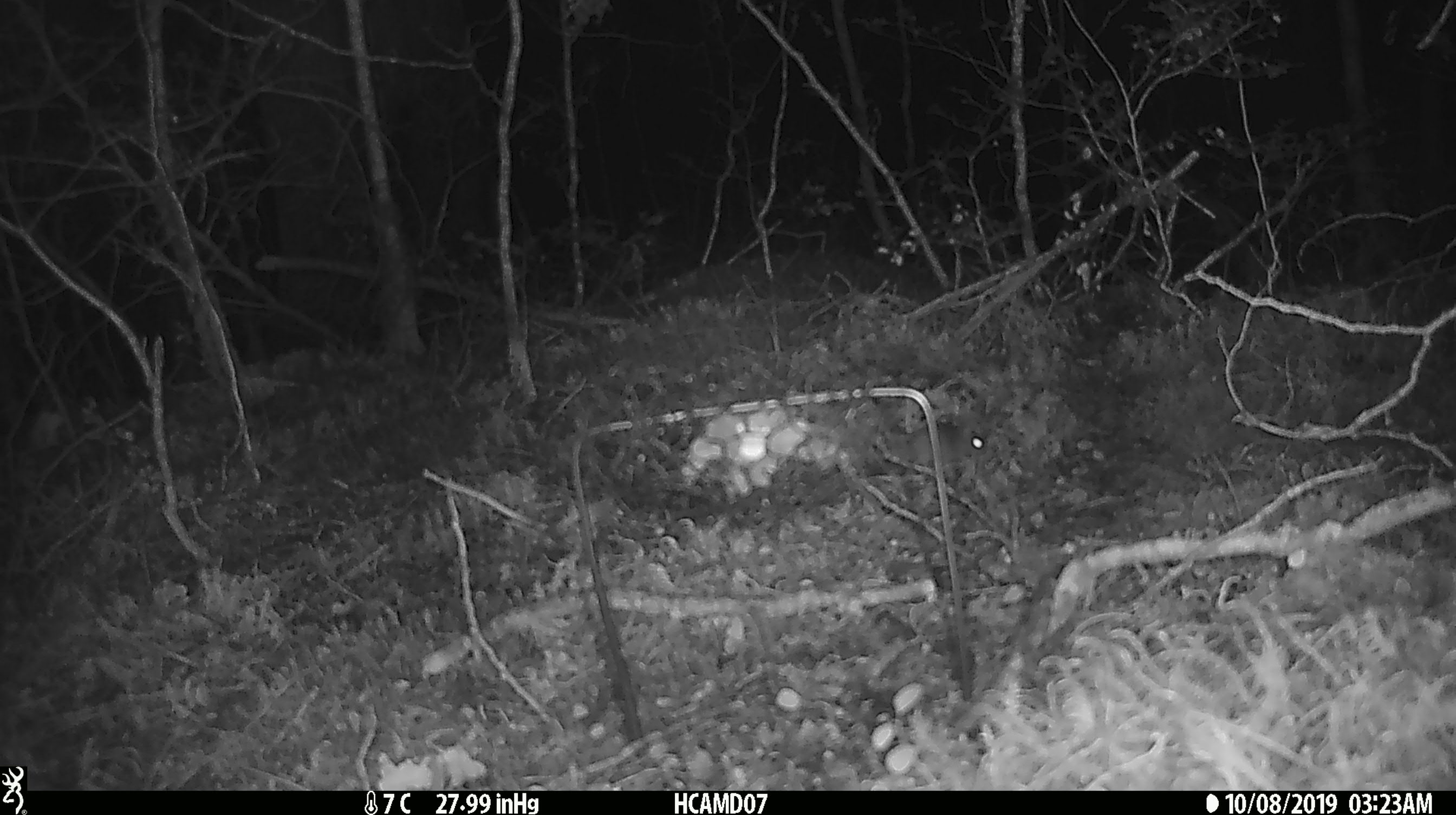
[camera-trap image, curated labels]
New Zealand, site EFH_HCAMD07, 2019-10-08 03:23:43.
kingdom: Animalia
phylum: Chordata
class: Mammalia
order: Rodentia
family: Muridae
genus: Mus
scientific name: Mus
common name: mouse